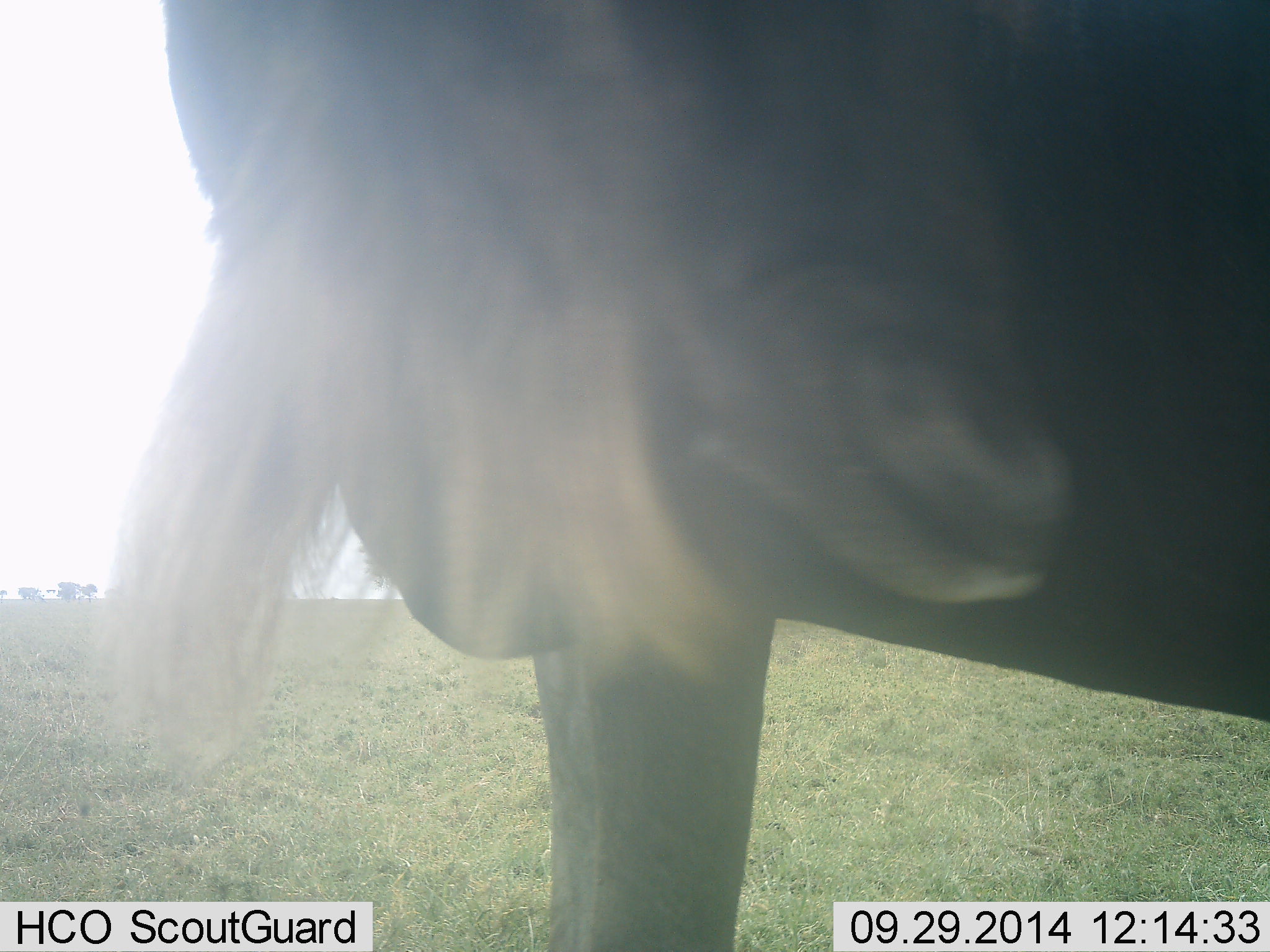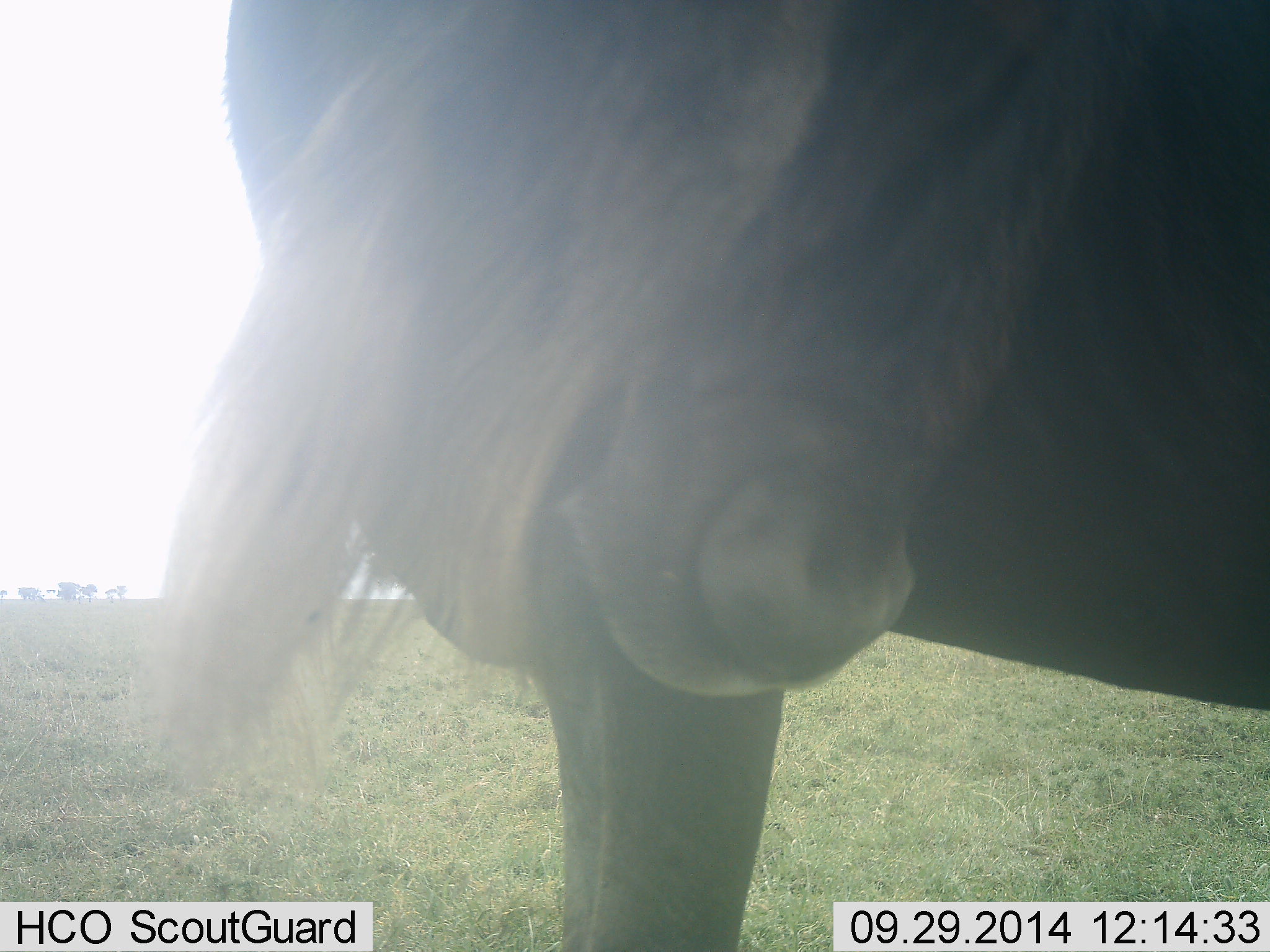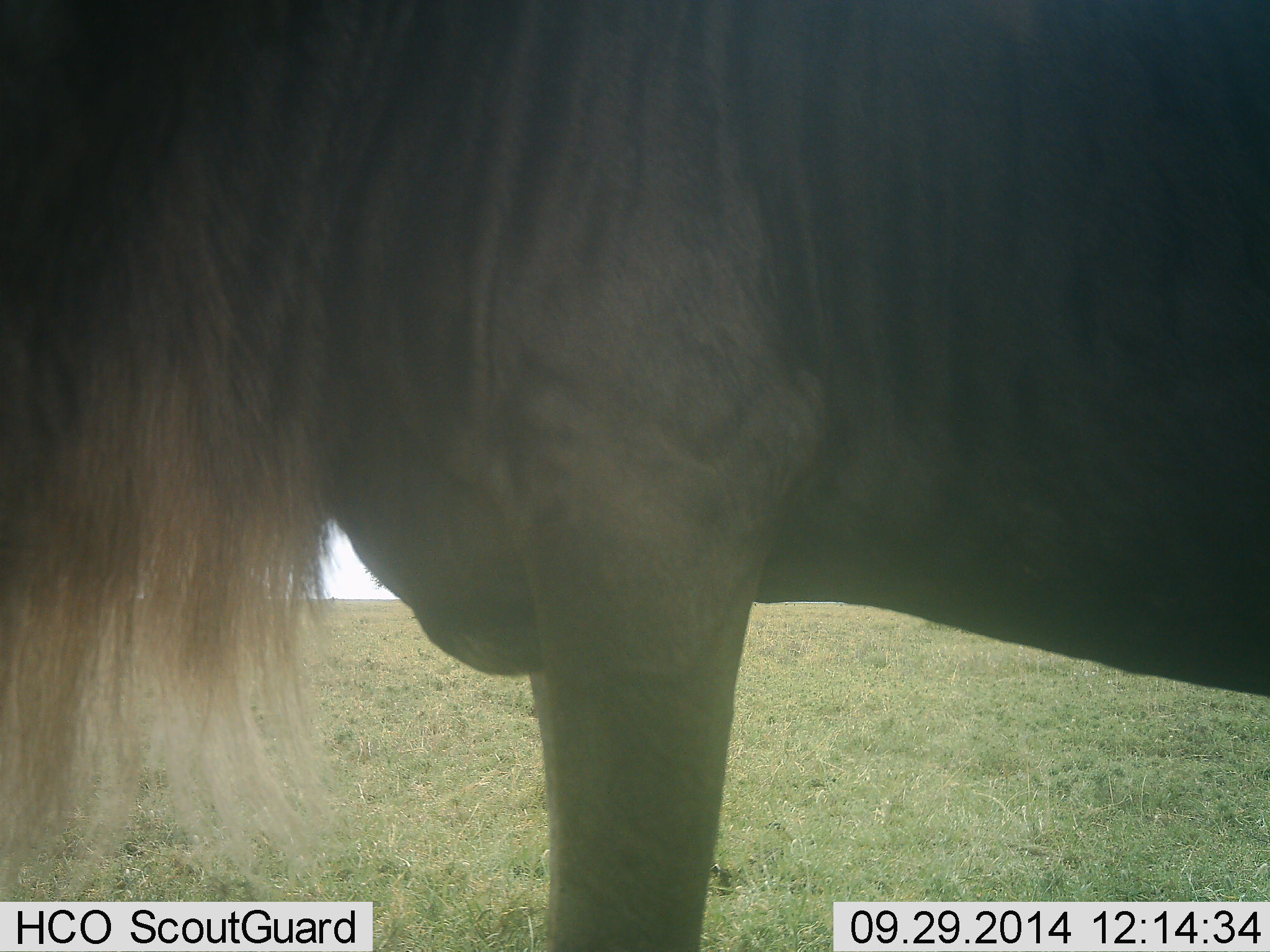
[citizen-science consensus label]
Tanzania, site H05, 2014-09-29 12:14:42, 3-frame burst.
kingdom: Animalia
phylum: Chordata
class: Mammalia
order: Artiodactyla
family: Bovidae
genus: Connochaetes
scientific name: Connochaetes taurinus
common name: blue wildebeest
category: wildebeest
Wildebeest (blue wildebeest) (Connochaetes taurinus), count 1. Behavior (volunteer vote fractions): standing 91%, resting 9%, moving 0%, interacting 9%. Young present (vote fraction): 0%. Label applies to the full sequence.